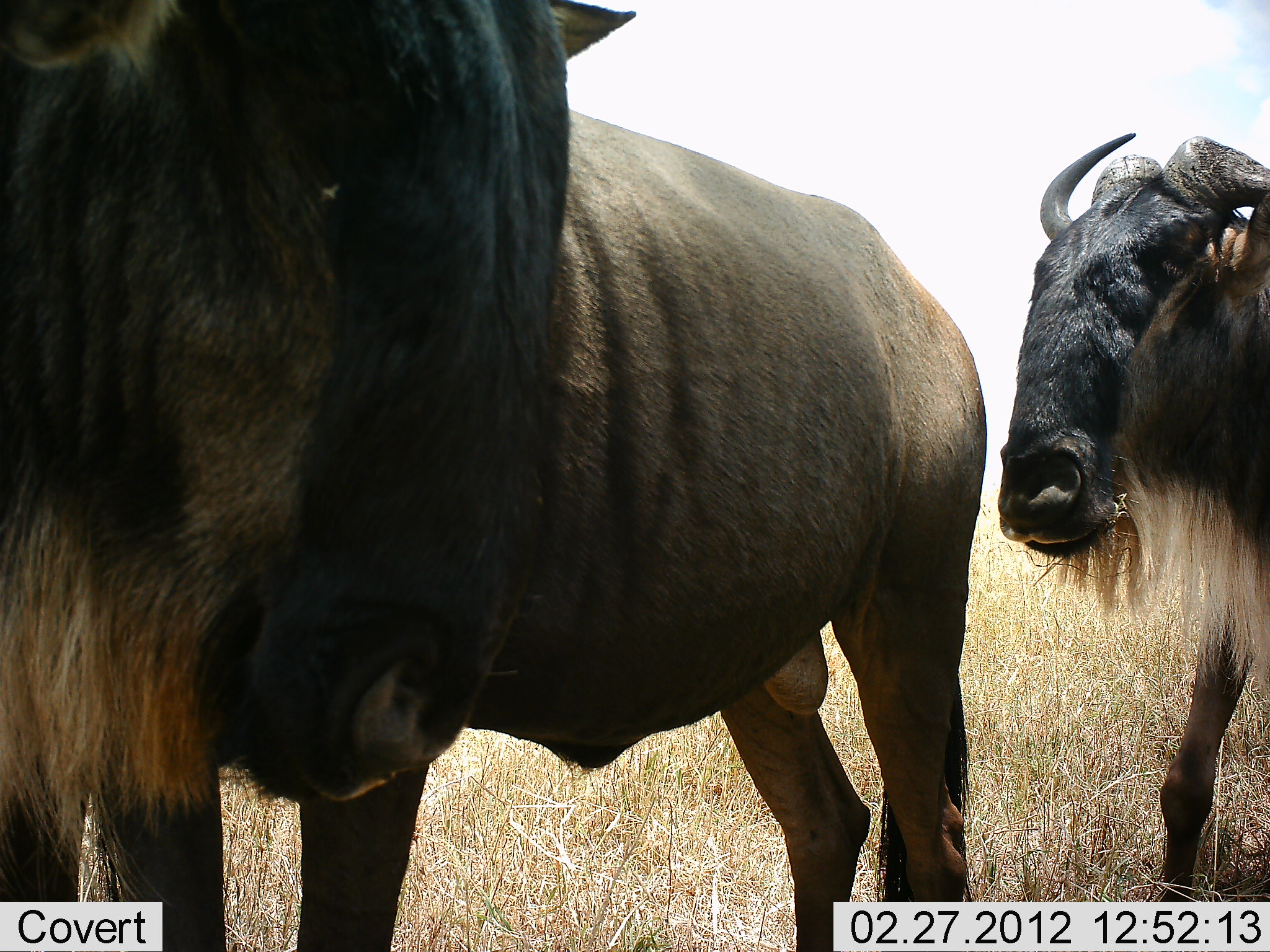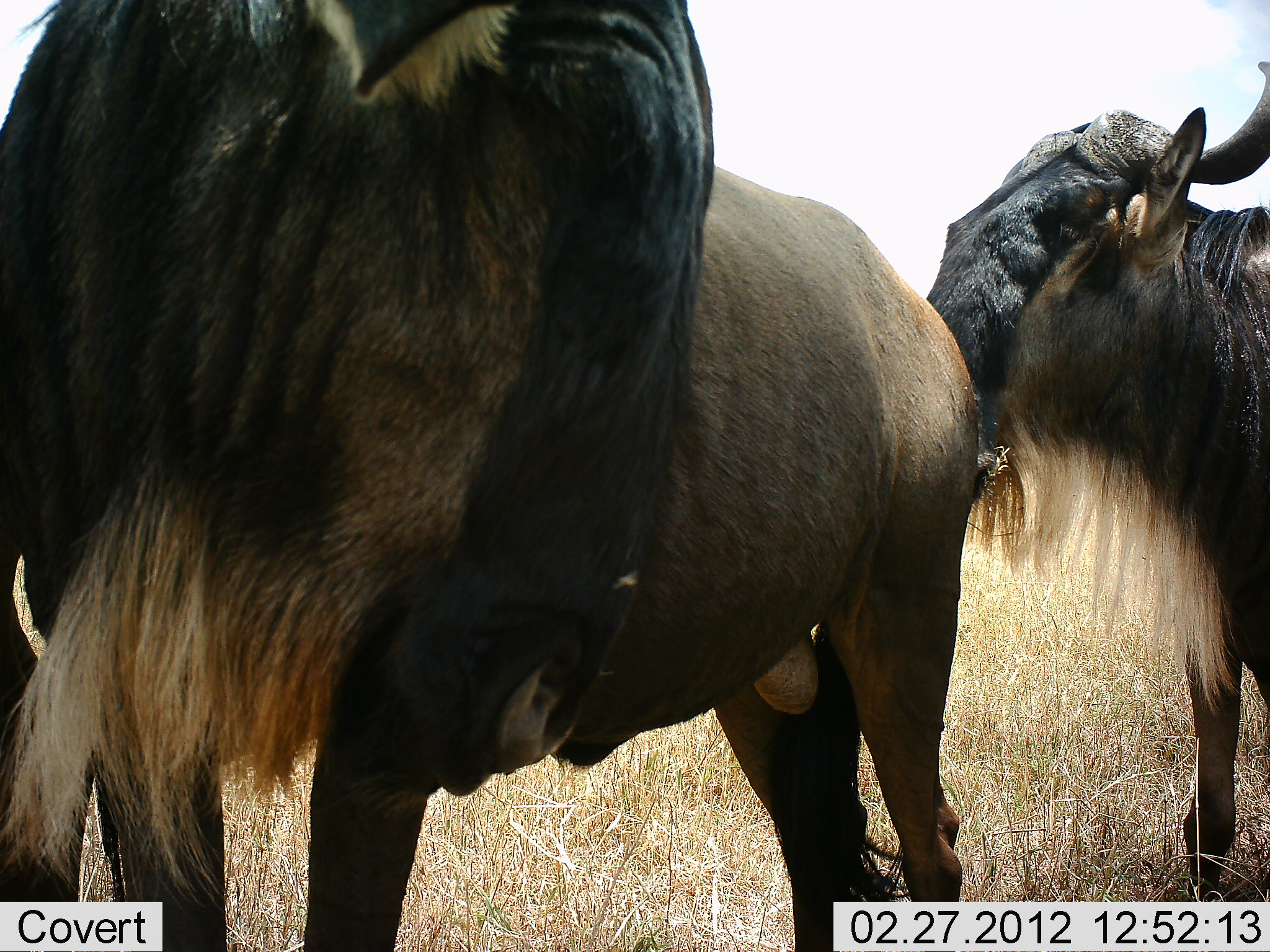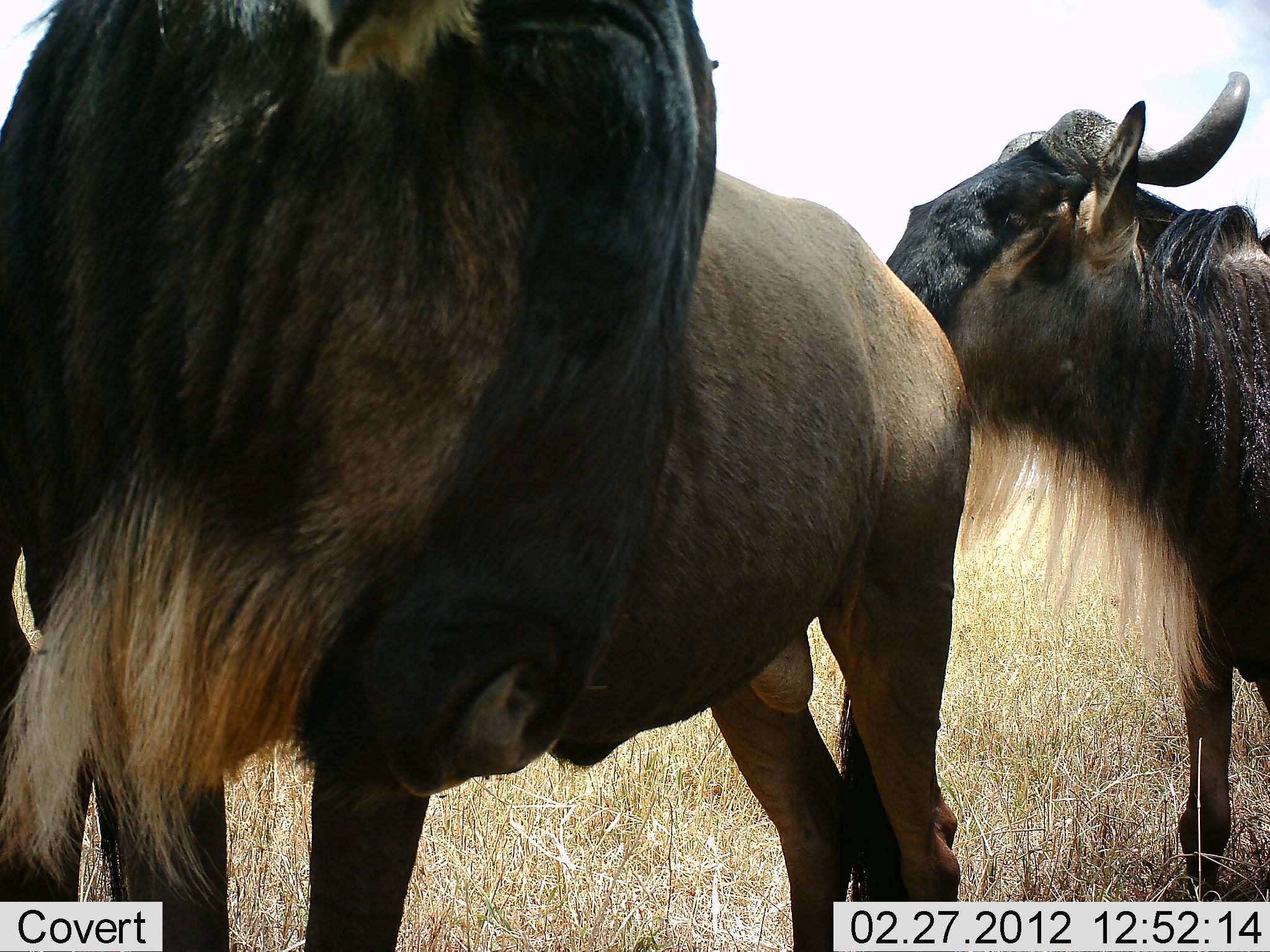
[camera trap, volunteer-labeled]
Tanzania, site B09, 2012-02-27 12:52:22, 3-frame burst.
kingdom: Animalia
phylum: Chordata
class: Mammalia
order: Artiodactyla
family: Bovidae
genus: Connochaetes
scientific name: Connochaetes taurinus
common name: blue wildebeest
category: wildebeest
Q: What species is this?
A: Wildebeest (blue wildebeest) (Connochaetes taurinus).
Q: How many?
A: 2.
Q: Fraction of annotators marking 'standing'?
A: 76%.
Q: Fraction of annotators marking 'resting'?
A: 5%.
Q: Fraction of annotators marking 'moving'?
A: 14%.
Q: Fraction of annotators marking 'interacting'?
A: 38%.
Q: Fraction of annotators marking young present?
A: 0%.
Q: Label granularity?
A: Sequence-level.